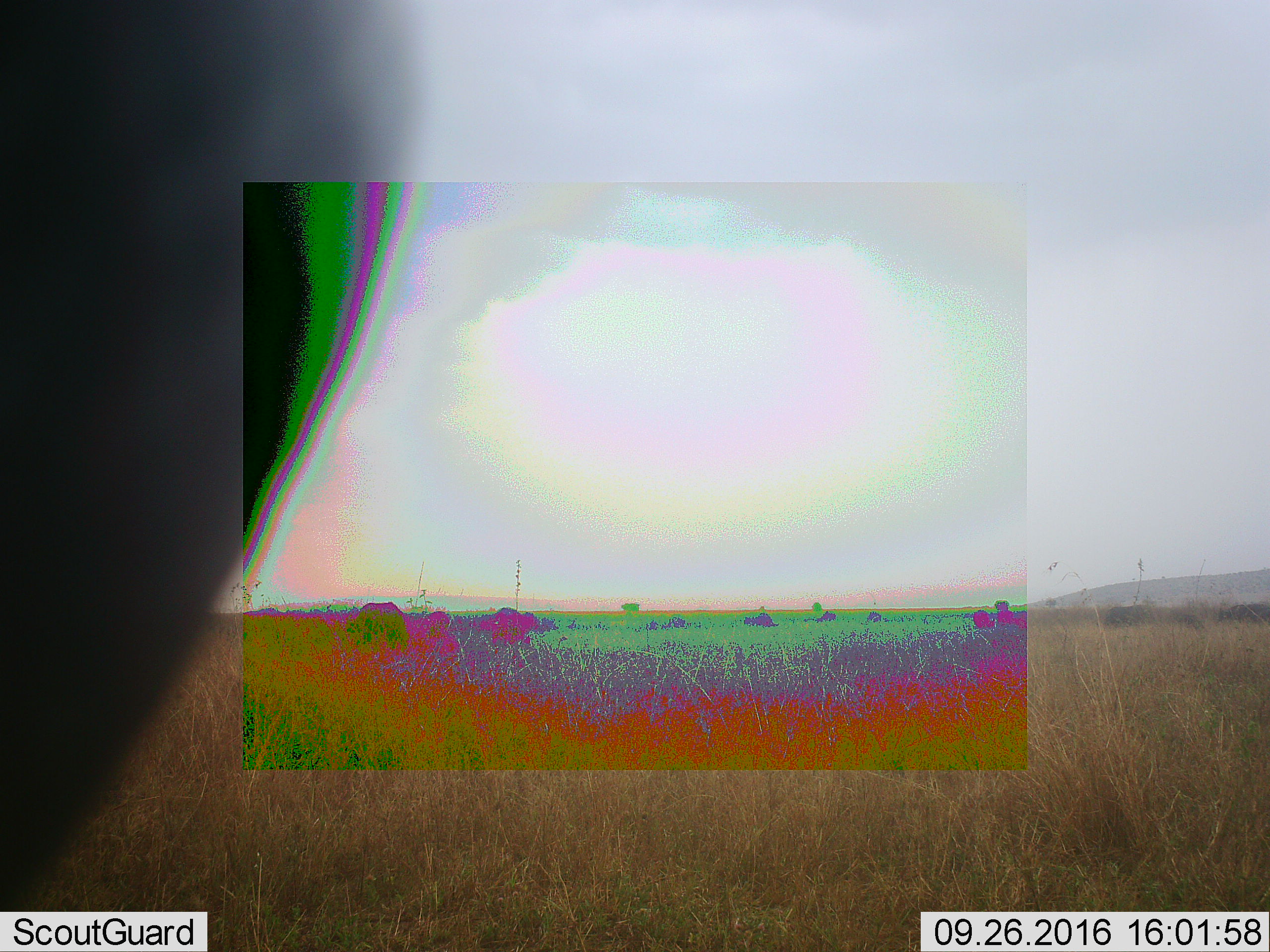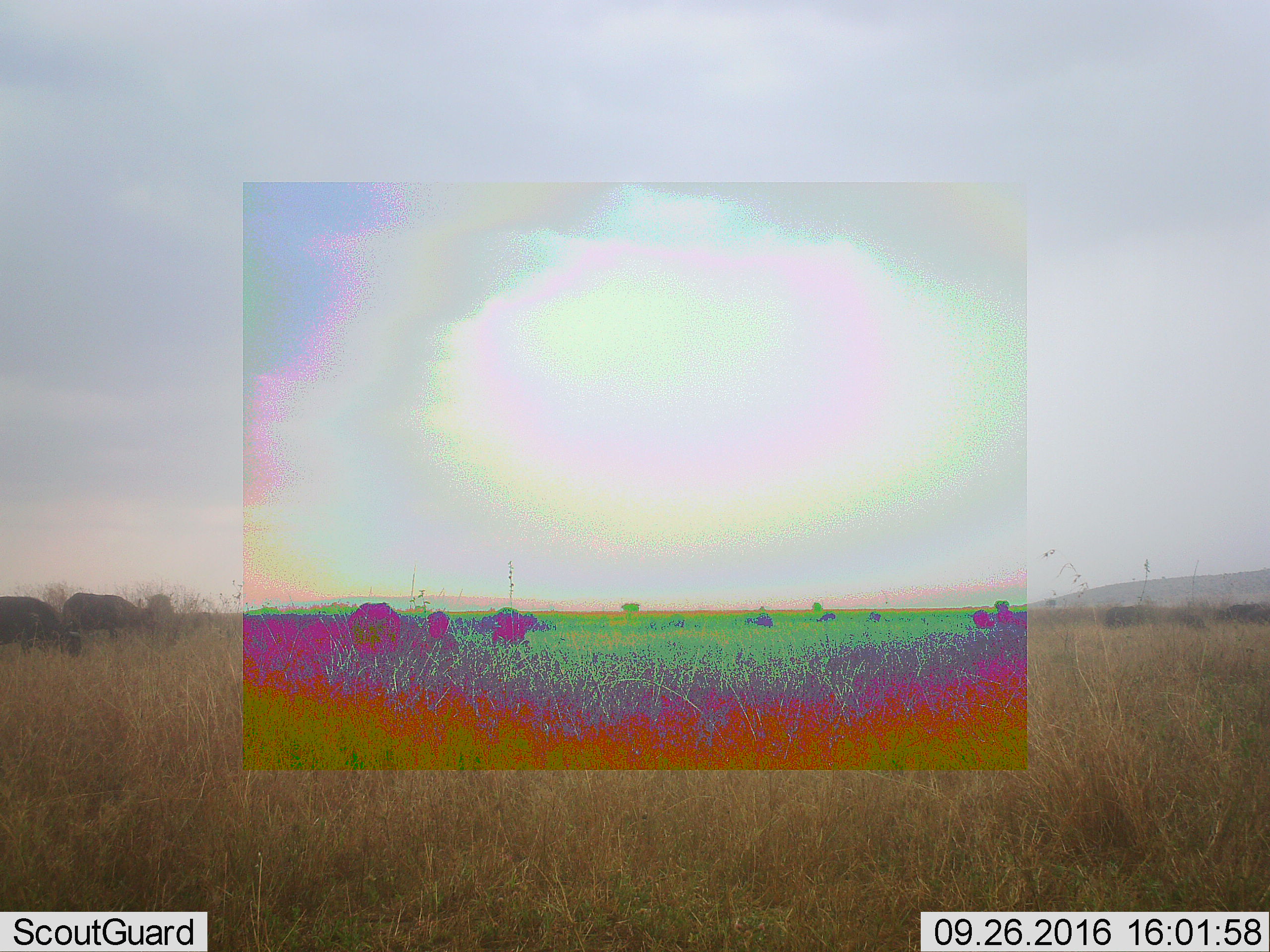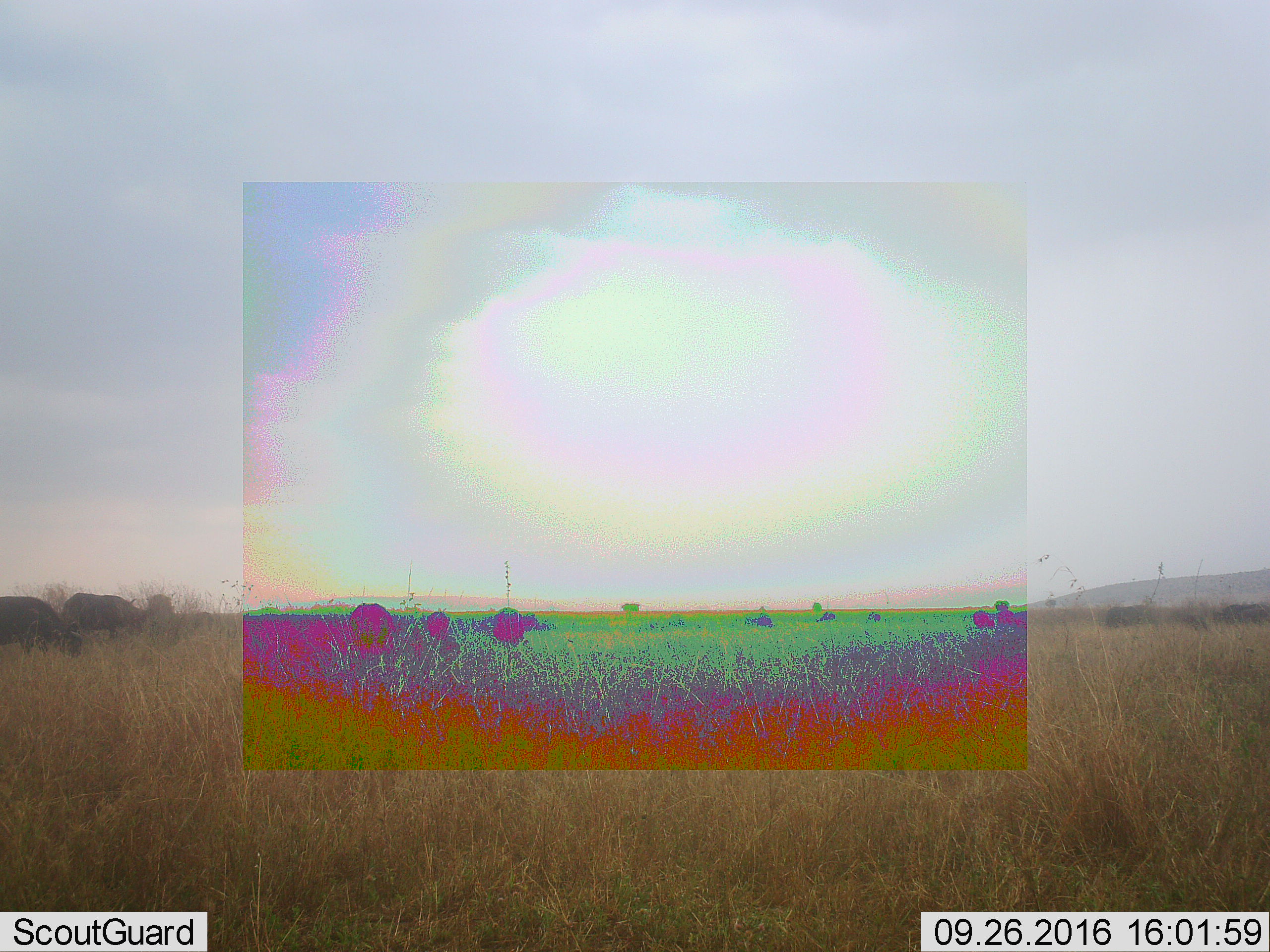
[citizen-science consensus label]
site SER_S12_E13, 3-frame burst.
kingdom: Animalia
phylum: Chordata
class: Mammalia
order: Artiodactyla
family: Bovidae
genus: Connochaetes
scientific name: Connochaetes taurinus taurinus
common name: blue wildebeest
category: wildebeestblue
Wildebeestblue (blue wildebeest) (Connochaetes taurinus taurinus), count 10. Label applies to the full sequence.